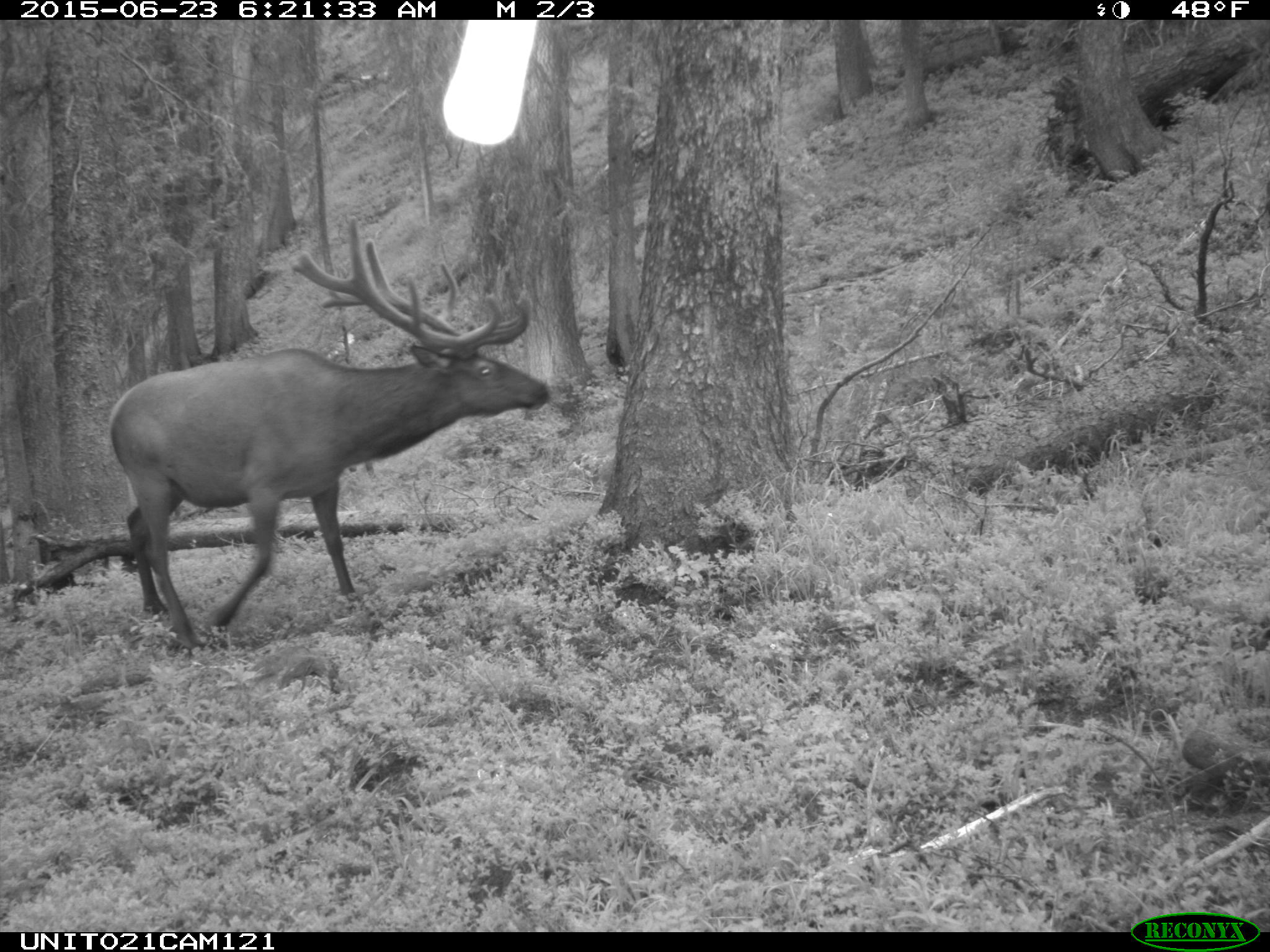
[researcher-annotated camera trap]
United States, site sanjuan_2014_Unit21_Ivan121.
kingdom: Animalia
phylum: Chordata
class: Mammalia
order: Artiodactyla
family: Cervidae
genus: Cervus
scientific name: Cervus elaphus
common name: red deer